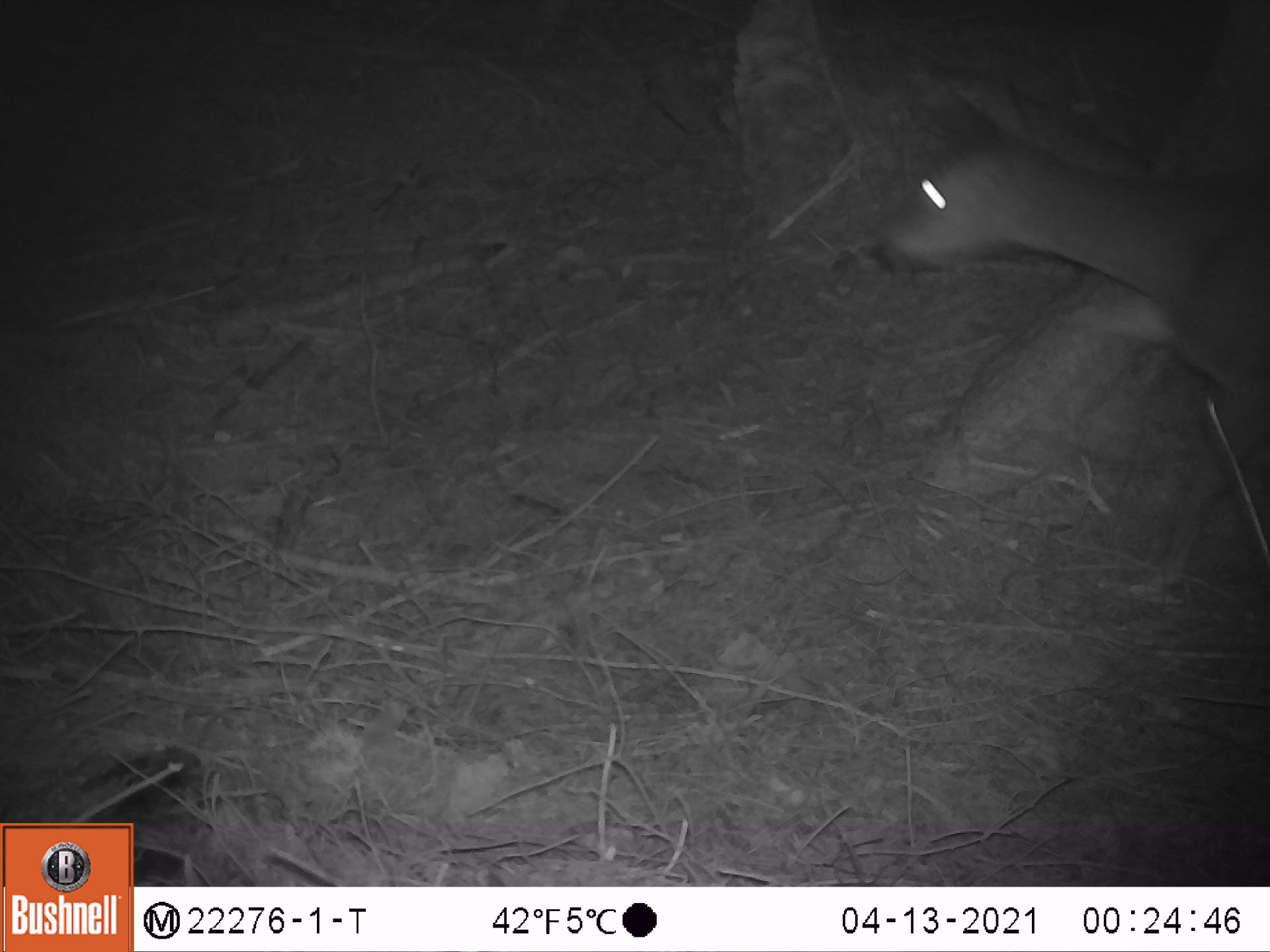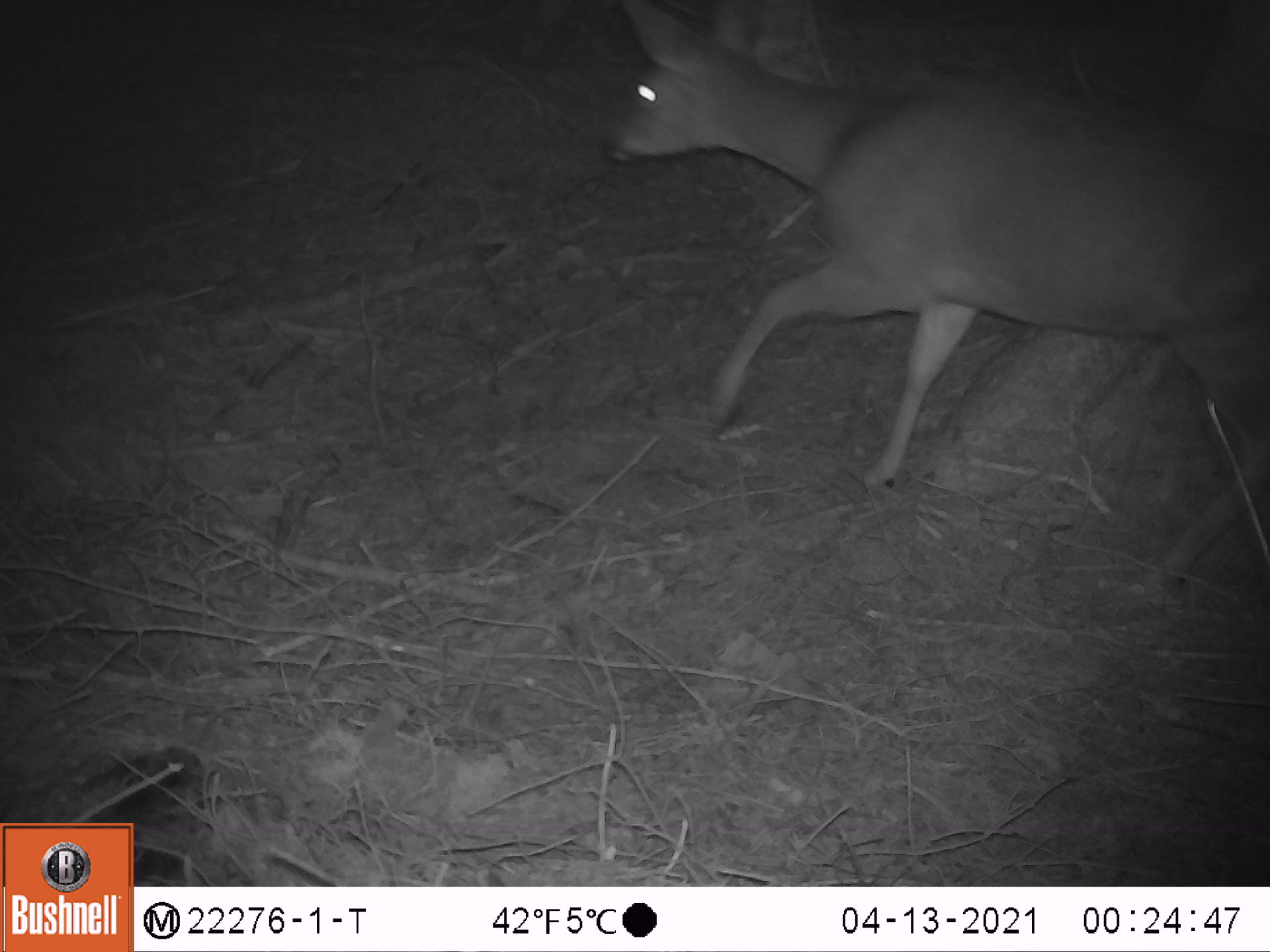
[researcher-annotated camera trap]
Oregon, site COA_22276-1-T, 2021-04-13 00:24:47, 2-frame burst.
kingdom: Animalia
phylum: Chordata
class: Mammalia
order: Artiodactyla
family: Cervidae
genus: Odocoileus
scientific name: Odocoileus hemionus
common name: black-tailed deer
Black-tailed deer (Odocoileus hemionus).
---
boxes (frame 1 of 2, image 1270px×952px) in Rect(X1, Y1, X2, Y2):
black-tailed deer: Rect(827, 36, 1267, 622)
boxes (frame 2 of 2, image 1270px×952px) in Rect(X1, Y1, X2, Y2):
black-tailed deer: Rect(569, 2, 1267, 626)